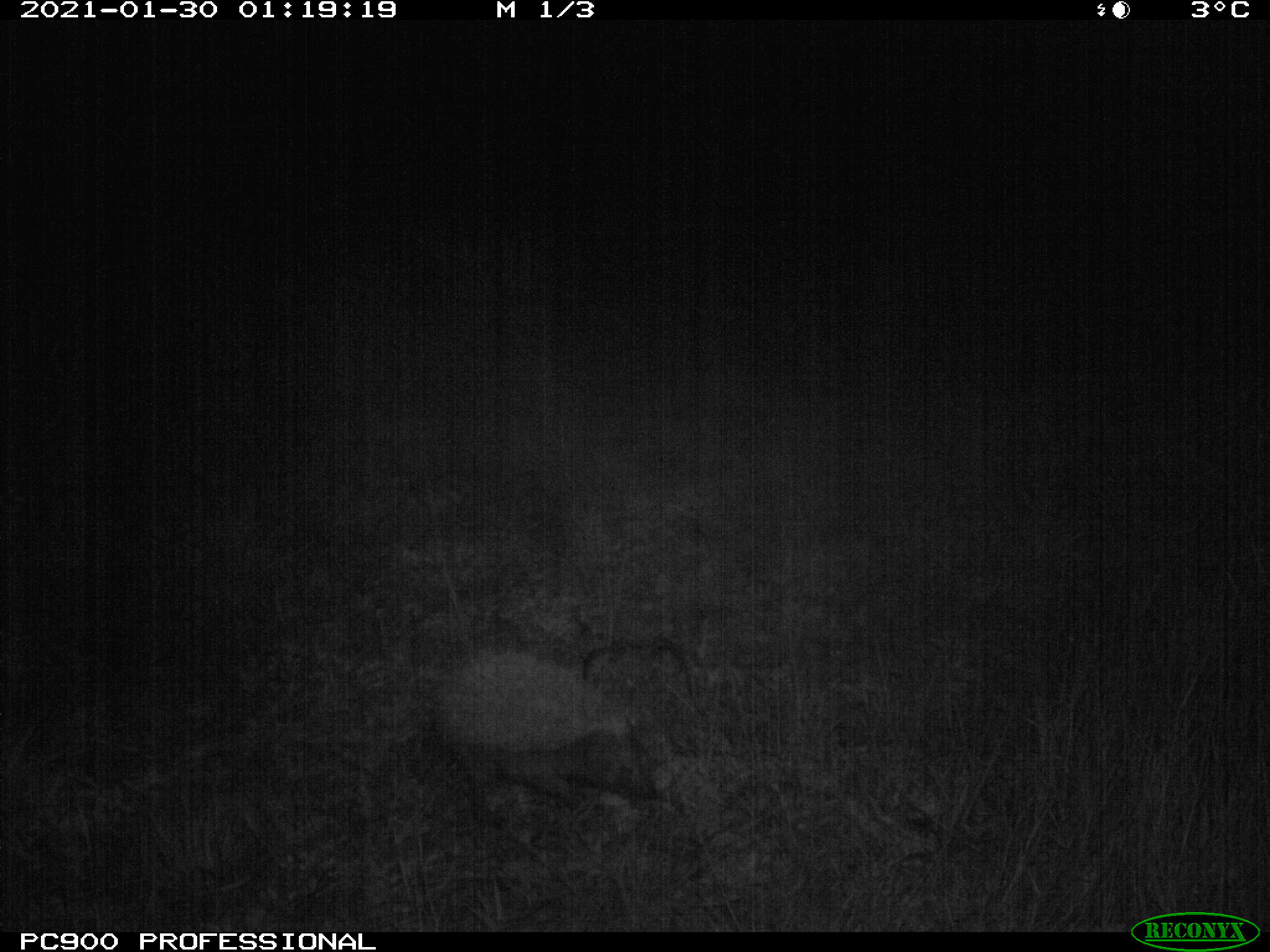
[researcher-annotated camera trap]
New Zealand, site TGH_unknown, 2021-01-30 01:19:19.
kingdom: Animalia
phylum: Chordata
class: Mammalia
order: Eulipotyphla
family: Erinaceidae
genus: Erinaceus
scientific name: Erinaceus europaeus europaeus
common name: european hedgehog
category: hedgehog